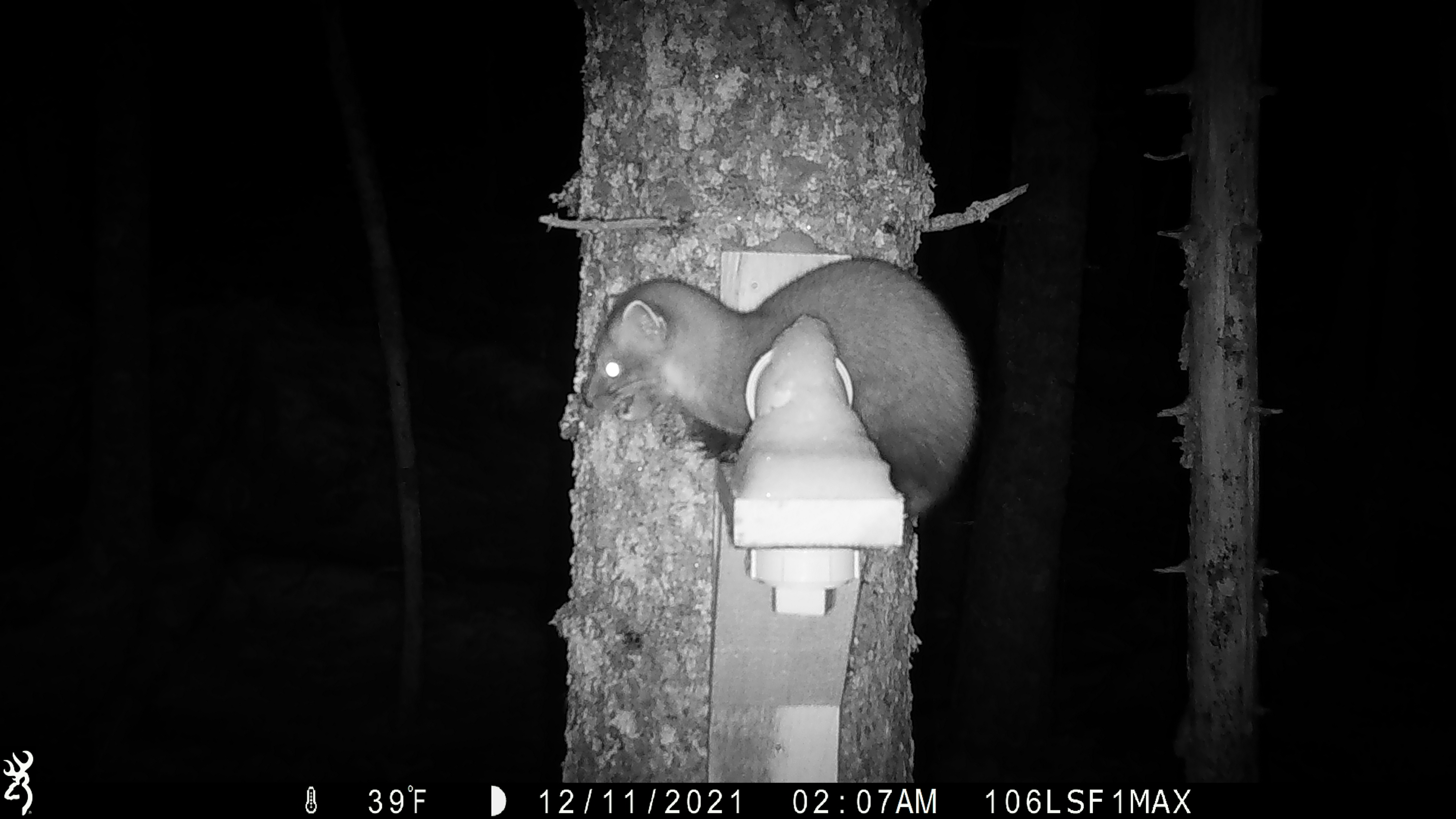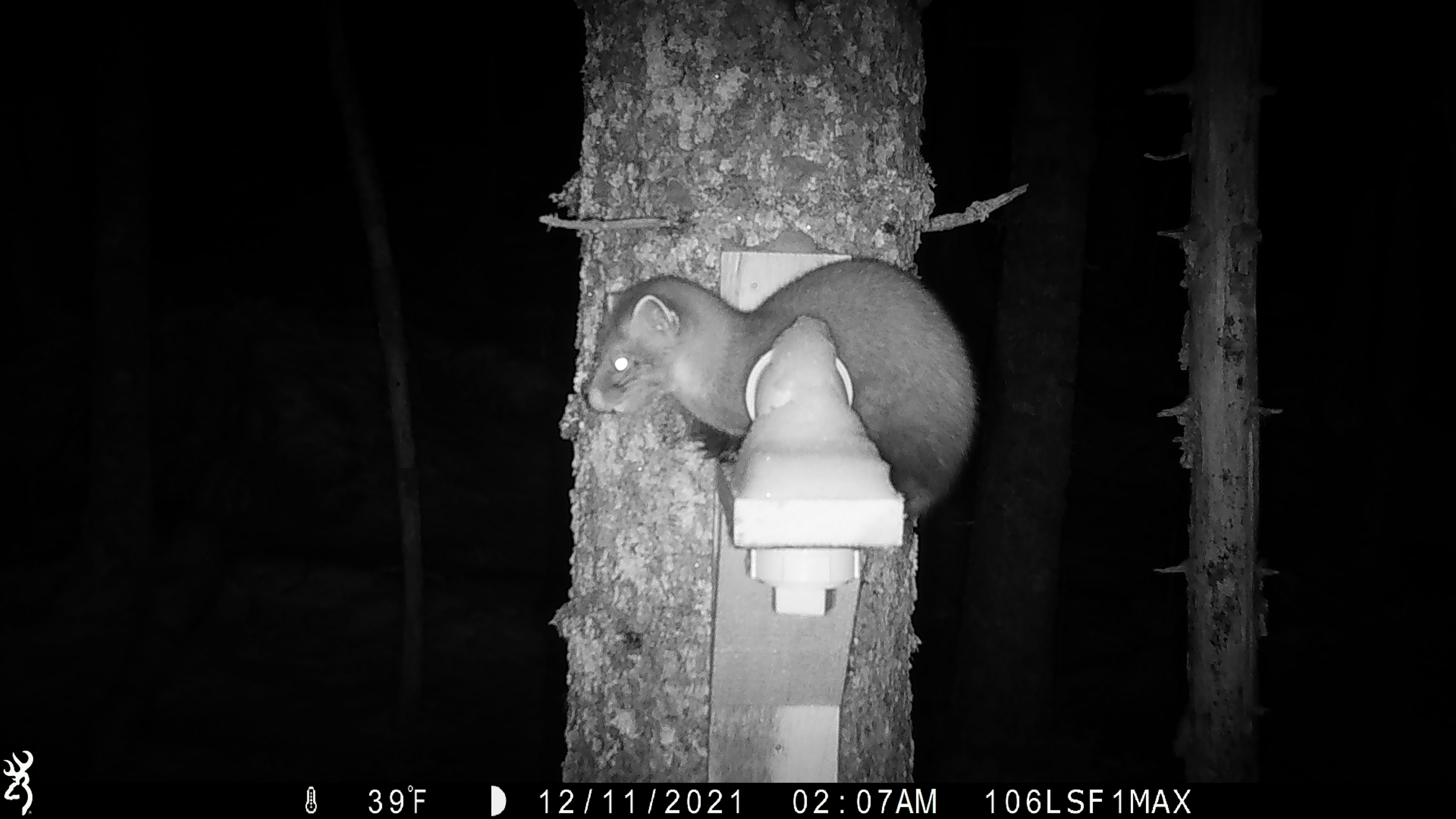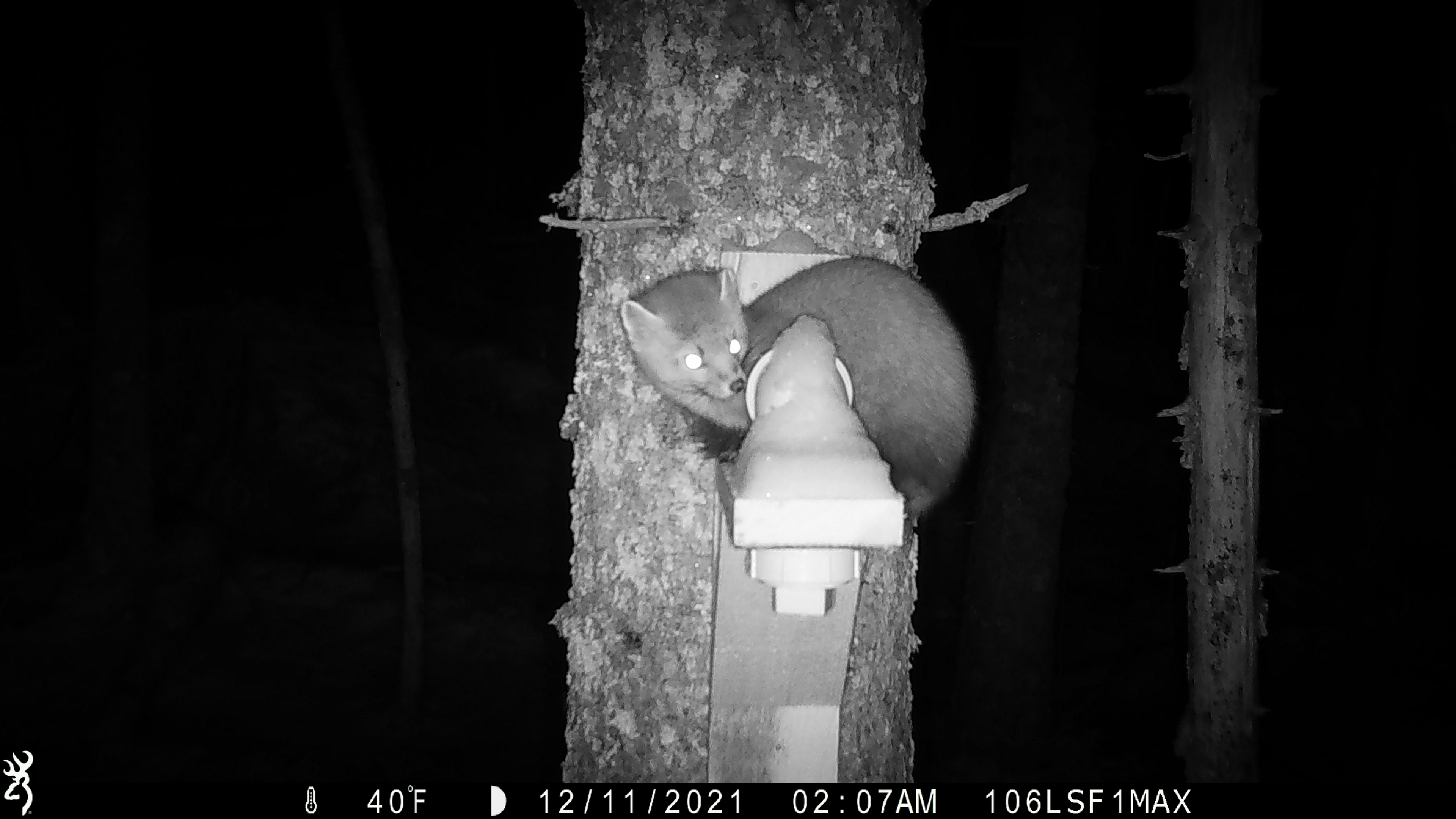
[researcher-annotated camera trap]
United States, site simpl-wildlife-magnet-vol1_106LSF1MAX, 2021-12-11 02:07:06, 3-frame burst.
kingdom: Animalia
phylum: Chordata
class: Mammalia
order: Carnivora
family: Mustelidae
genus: Martes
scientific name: Martes americana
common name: american marten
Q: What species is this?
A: American marten (Martes americana).